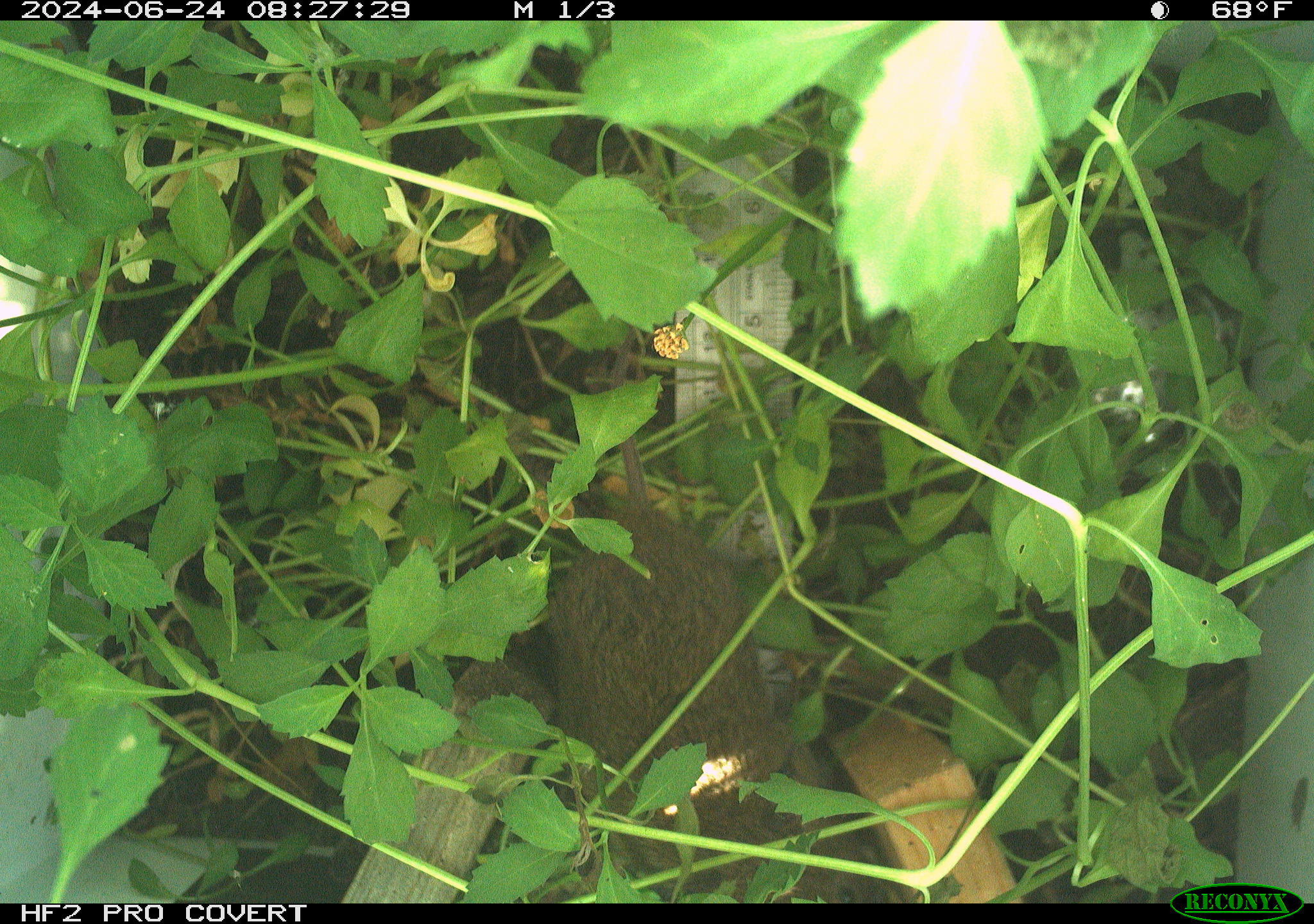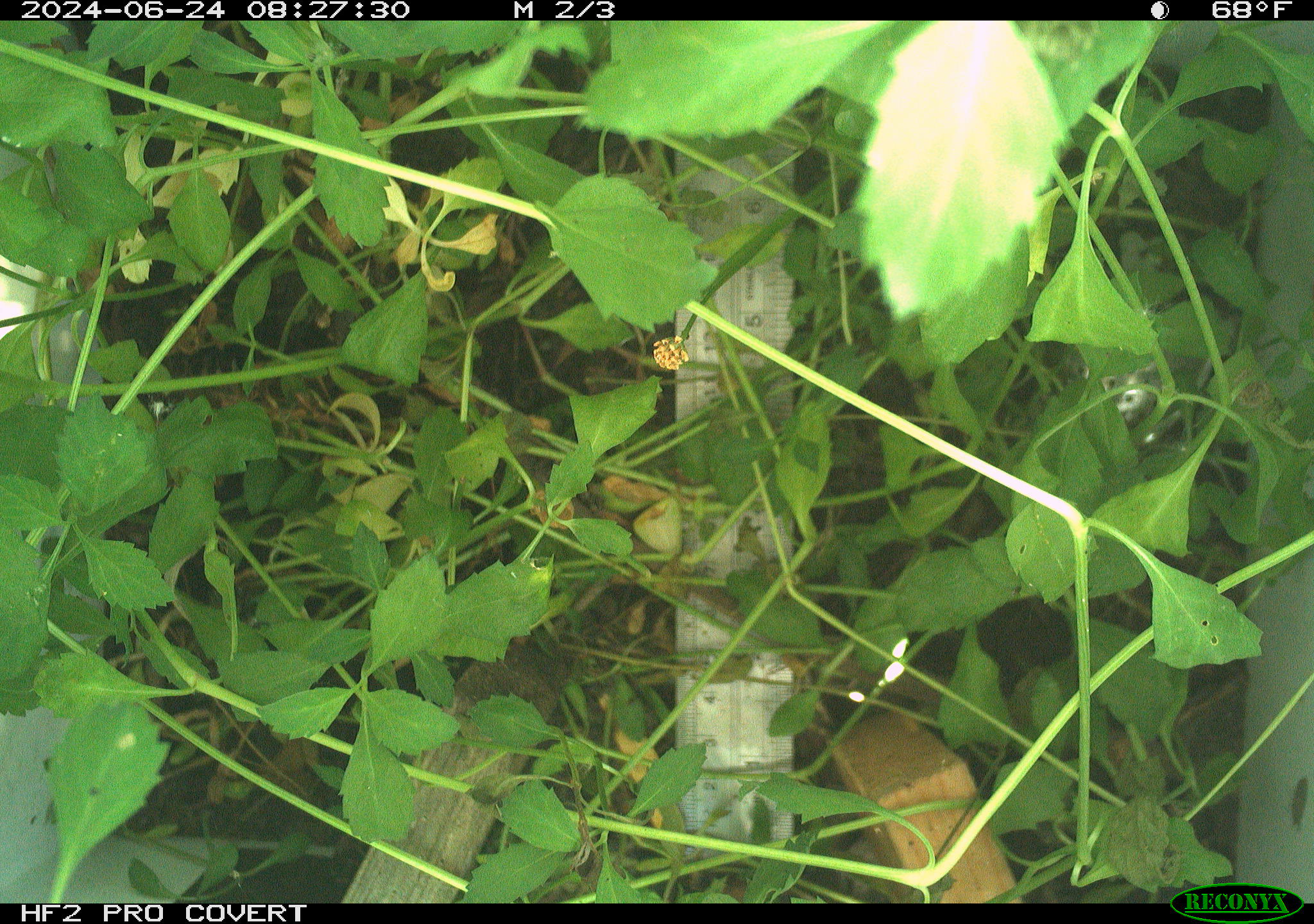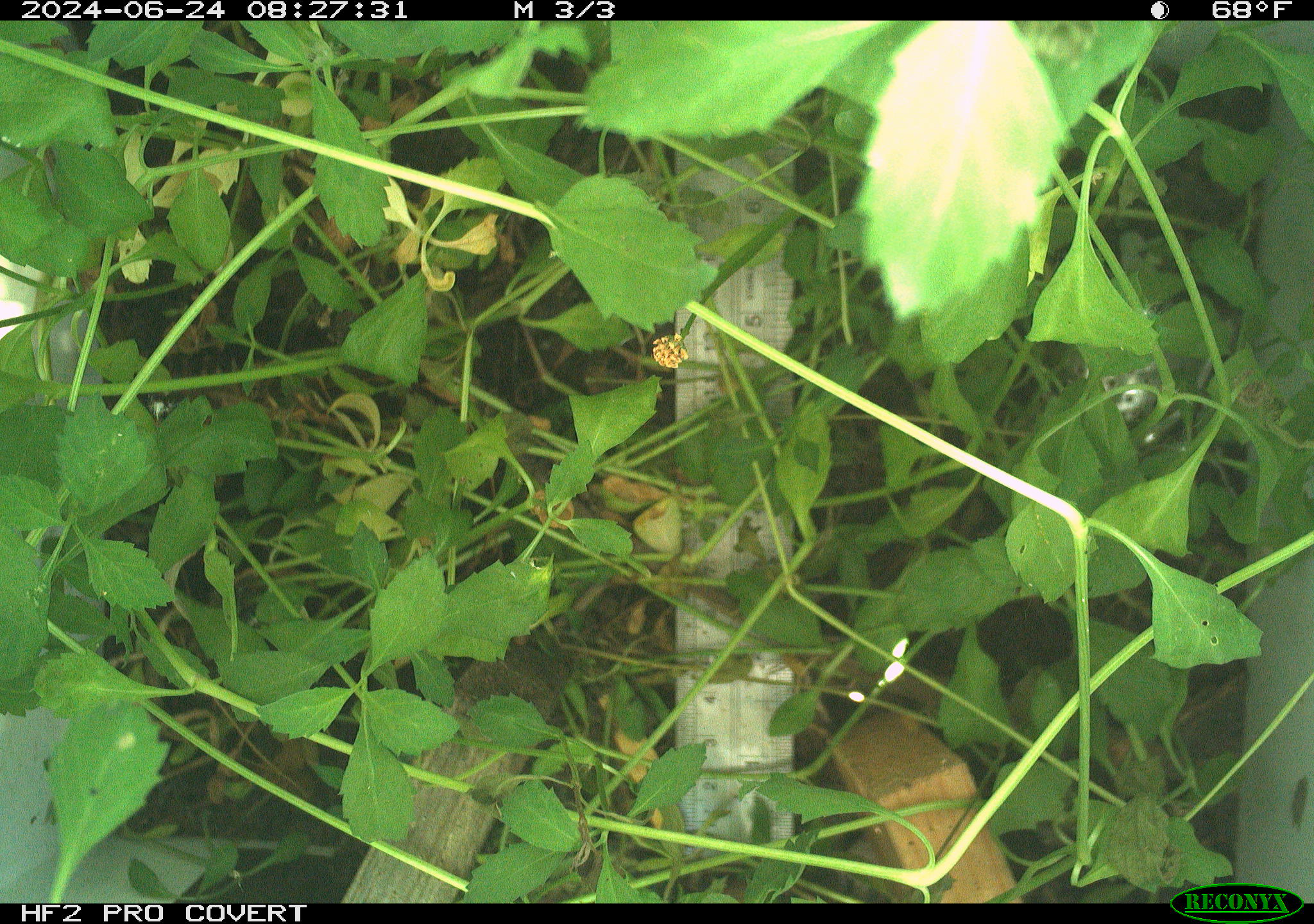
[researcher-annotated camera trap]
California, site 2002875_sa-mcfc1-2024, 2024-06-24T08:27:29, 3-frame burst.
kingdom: Animalia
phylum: Chordata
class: Mammalia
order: Rodentia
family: Cricetidae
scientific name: Arvicolinae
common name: voles, lemmings, and muskrats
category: arvicolinae subfamily